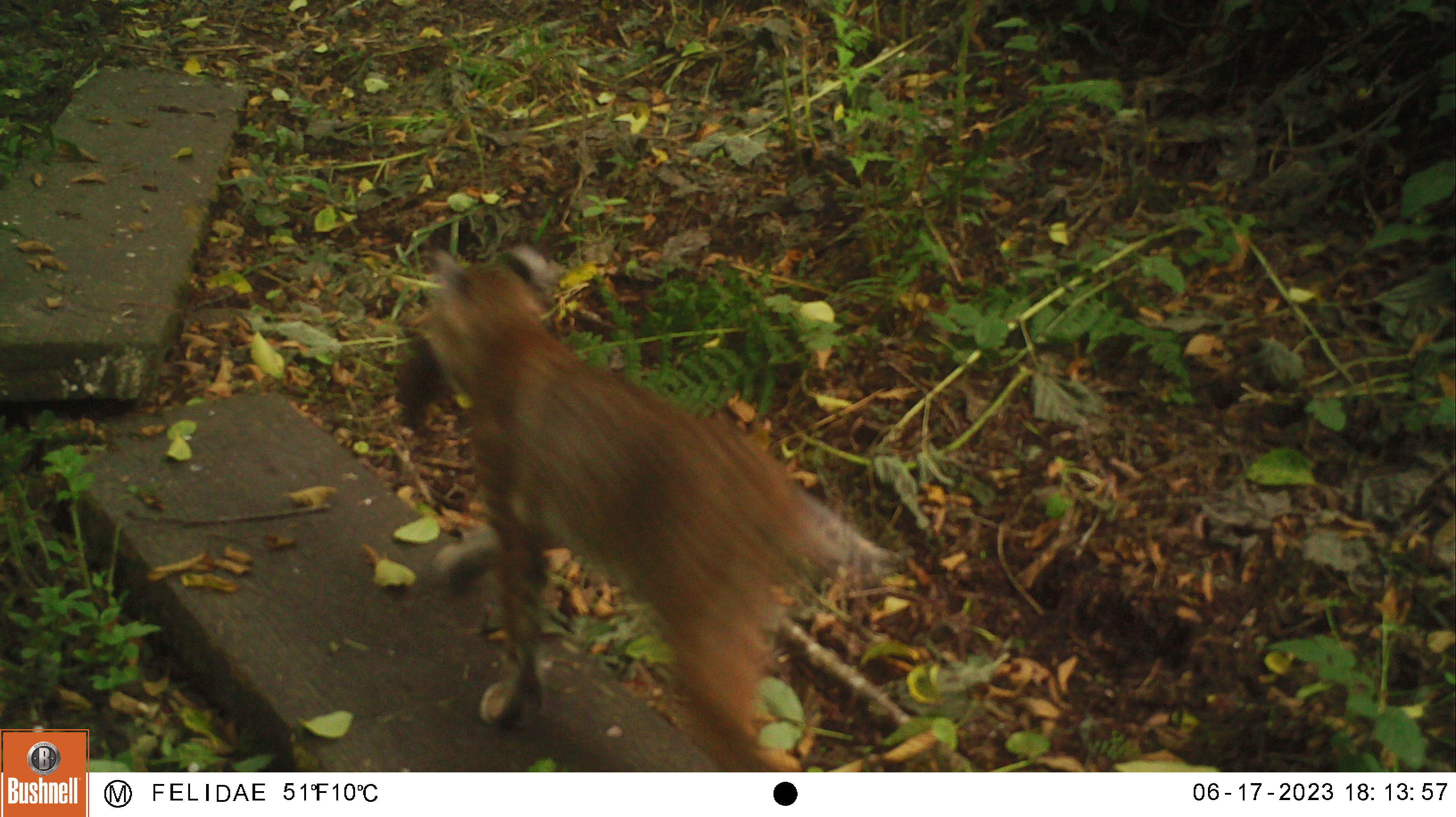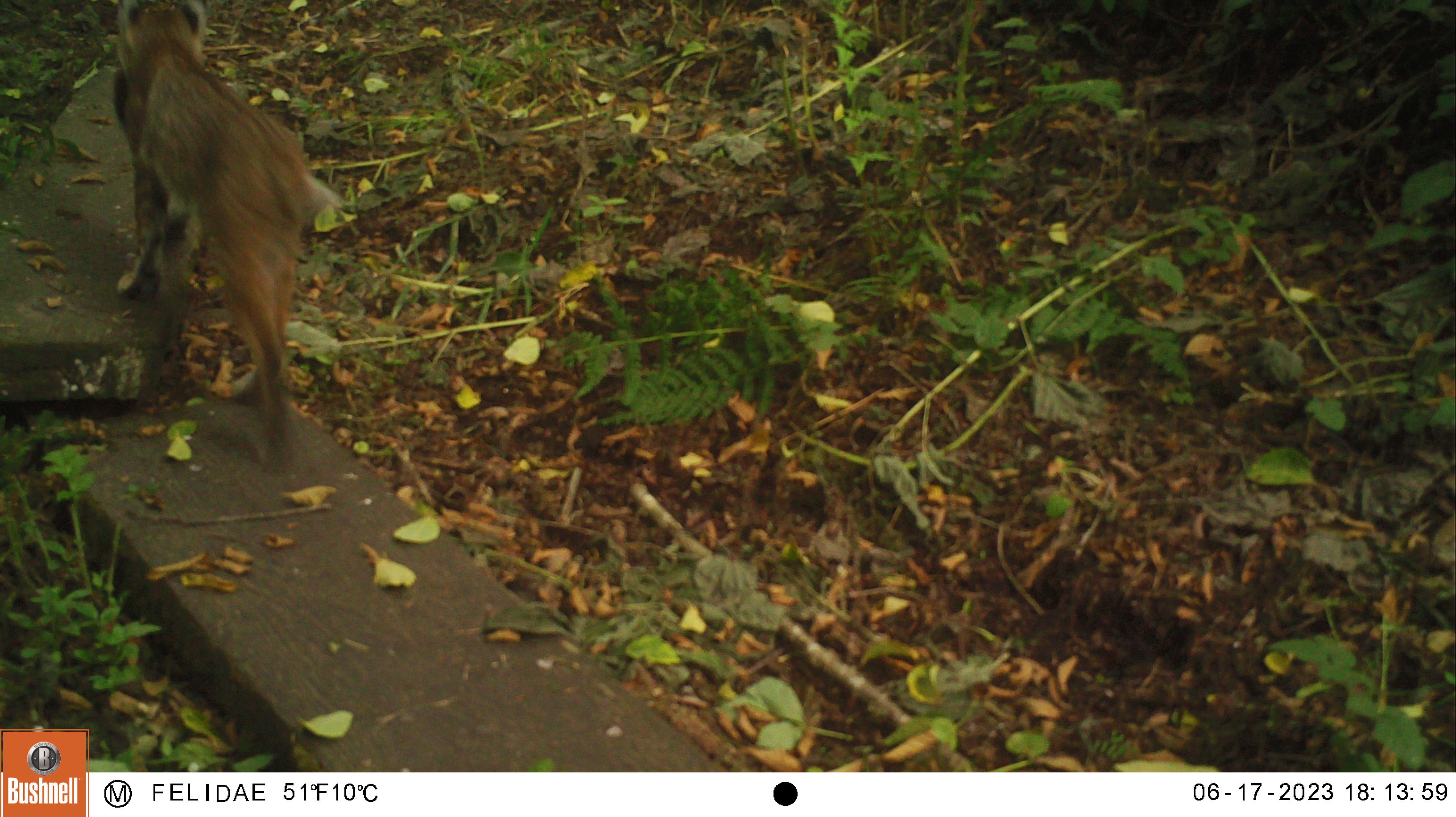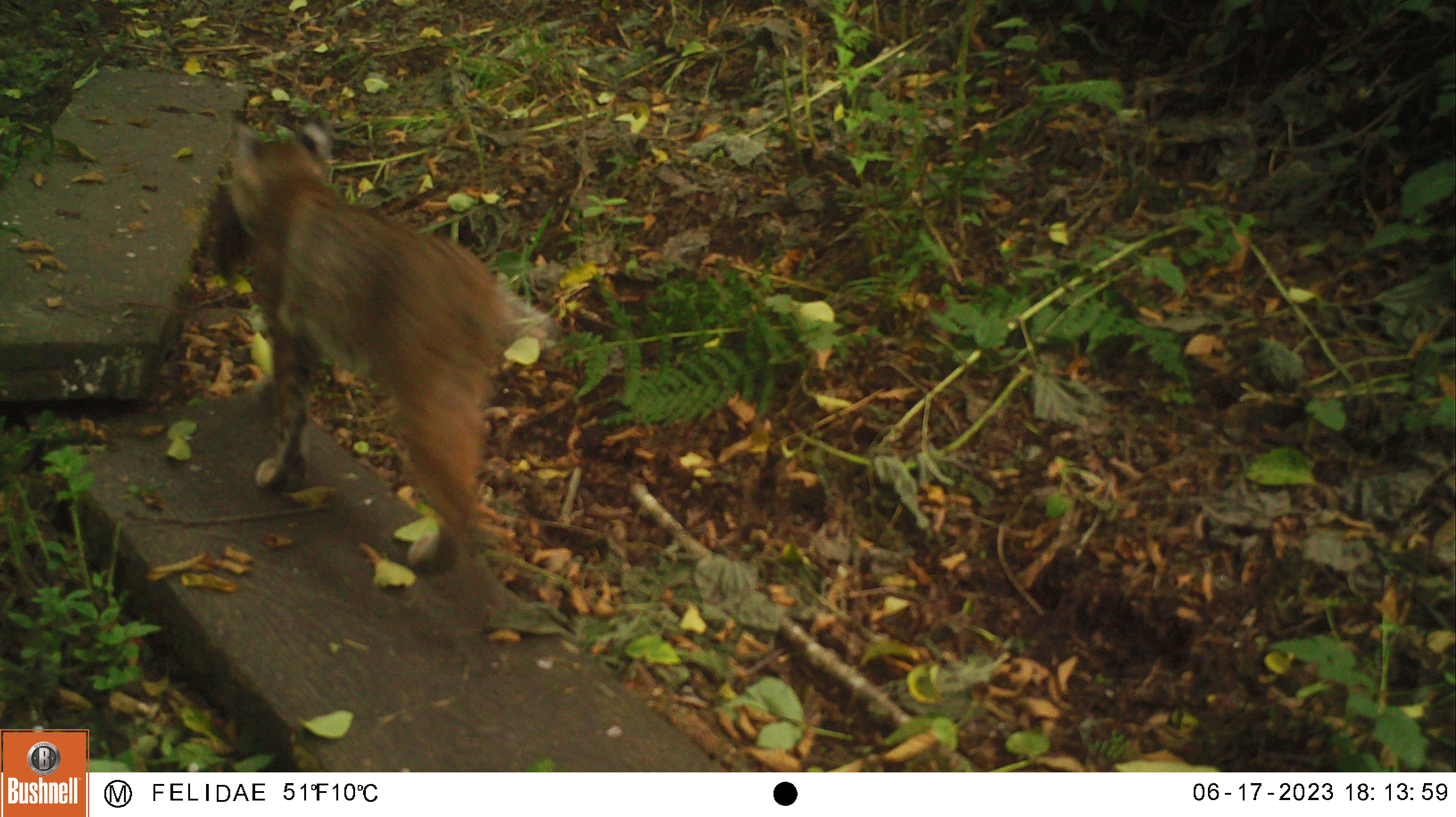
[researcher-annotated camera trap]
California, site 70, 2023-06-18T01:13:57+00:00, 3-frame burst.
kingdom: Animalia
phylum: Chordata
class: Mammalia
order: Carnivora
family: Felidae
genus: Lynx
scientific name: Lynx rufus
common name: bobcat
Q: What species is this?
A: Bobcat (Lynx rufus).